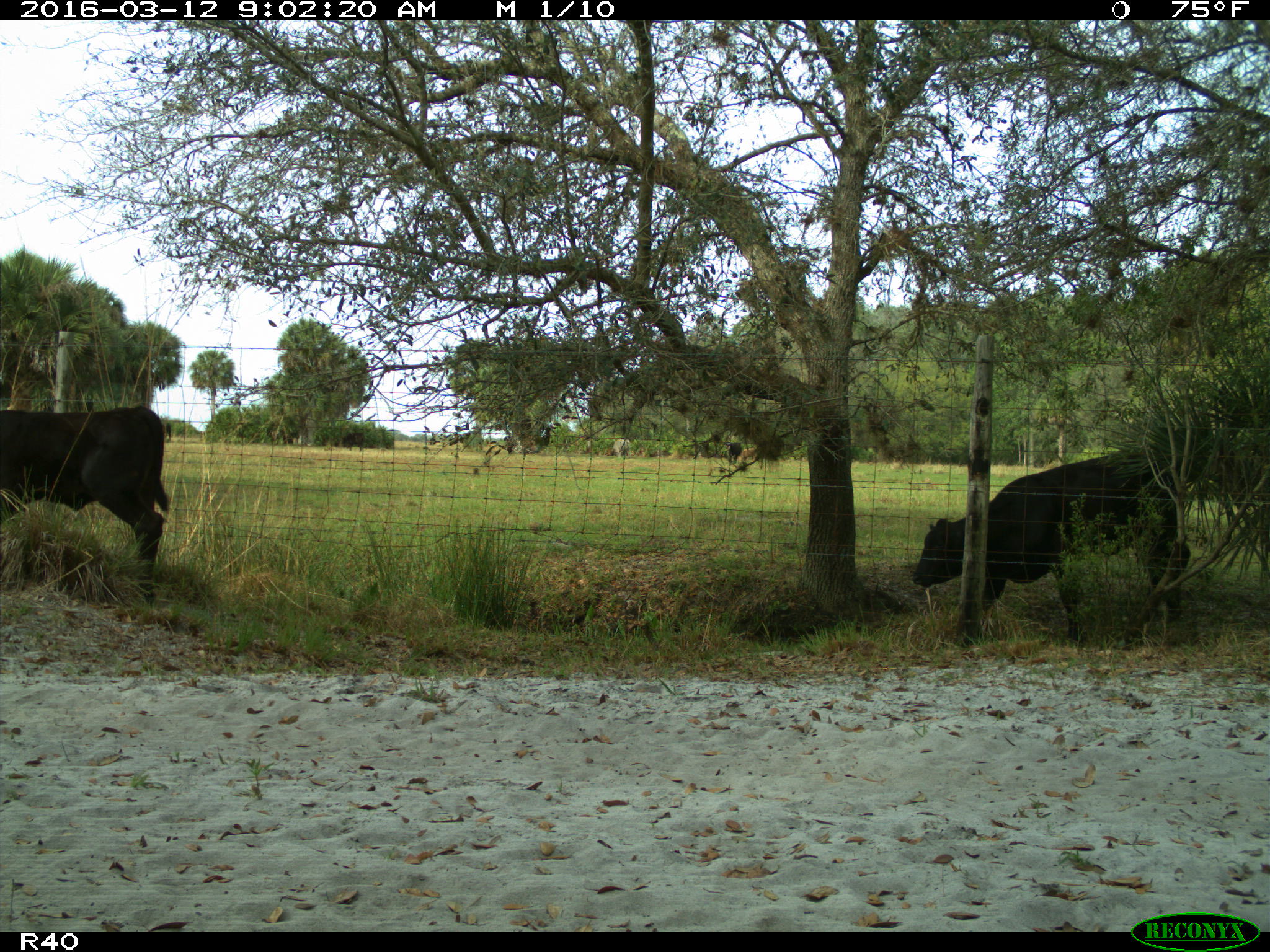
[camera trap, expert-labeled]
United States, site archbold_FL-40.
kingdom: Animalia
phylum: Chordata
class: Mammalia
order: Artiodactyla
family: Bovidae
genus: Bos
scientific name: Bos taurus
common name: domestic cow